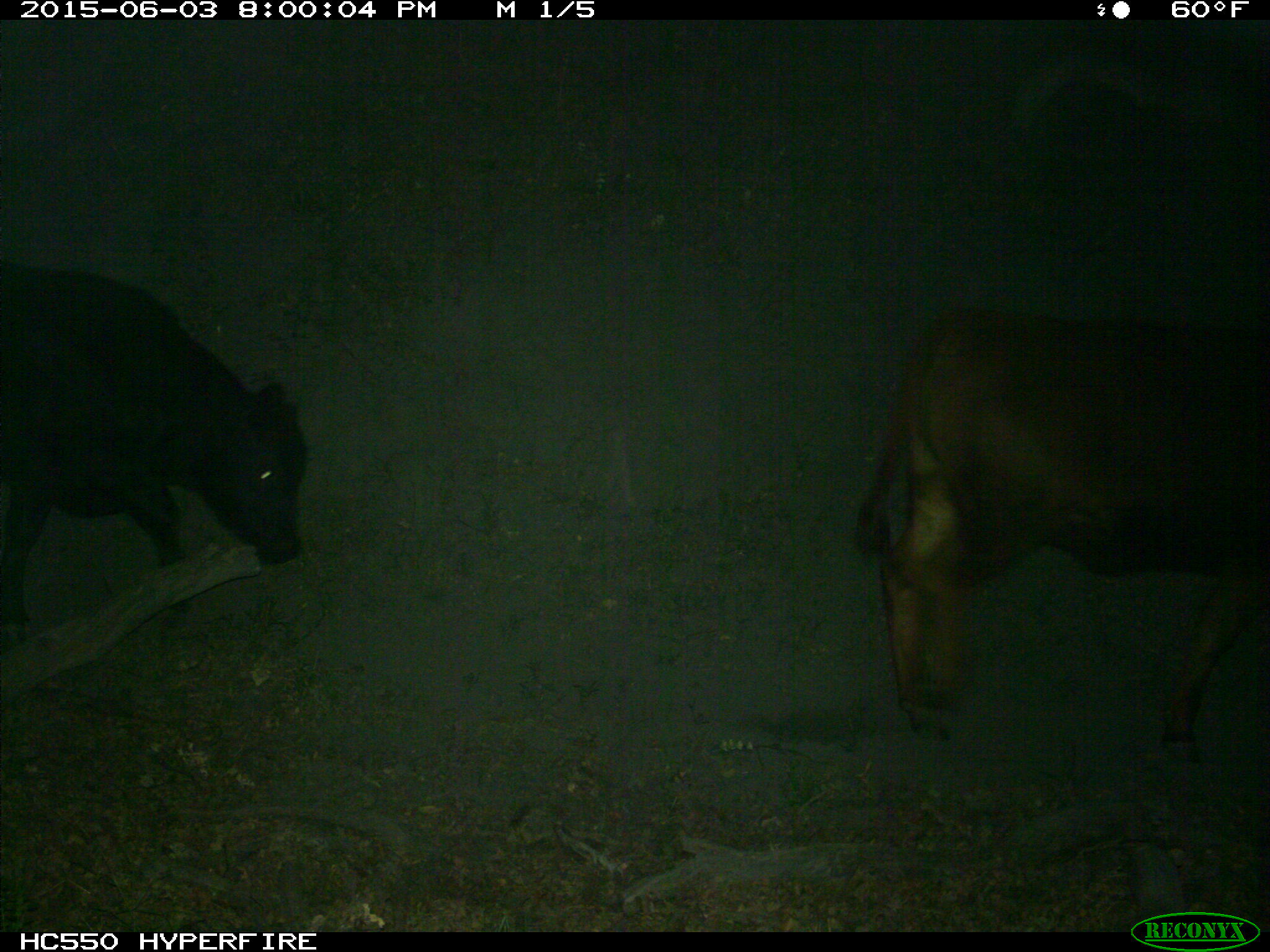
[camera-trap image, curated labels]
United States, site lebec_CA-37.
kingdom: Animalia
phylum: Chordata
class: Mammalia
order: Artiodactyla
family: Bovidae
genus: Bos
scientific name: Bos taurus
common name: domestic cow